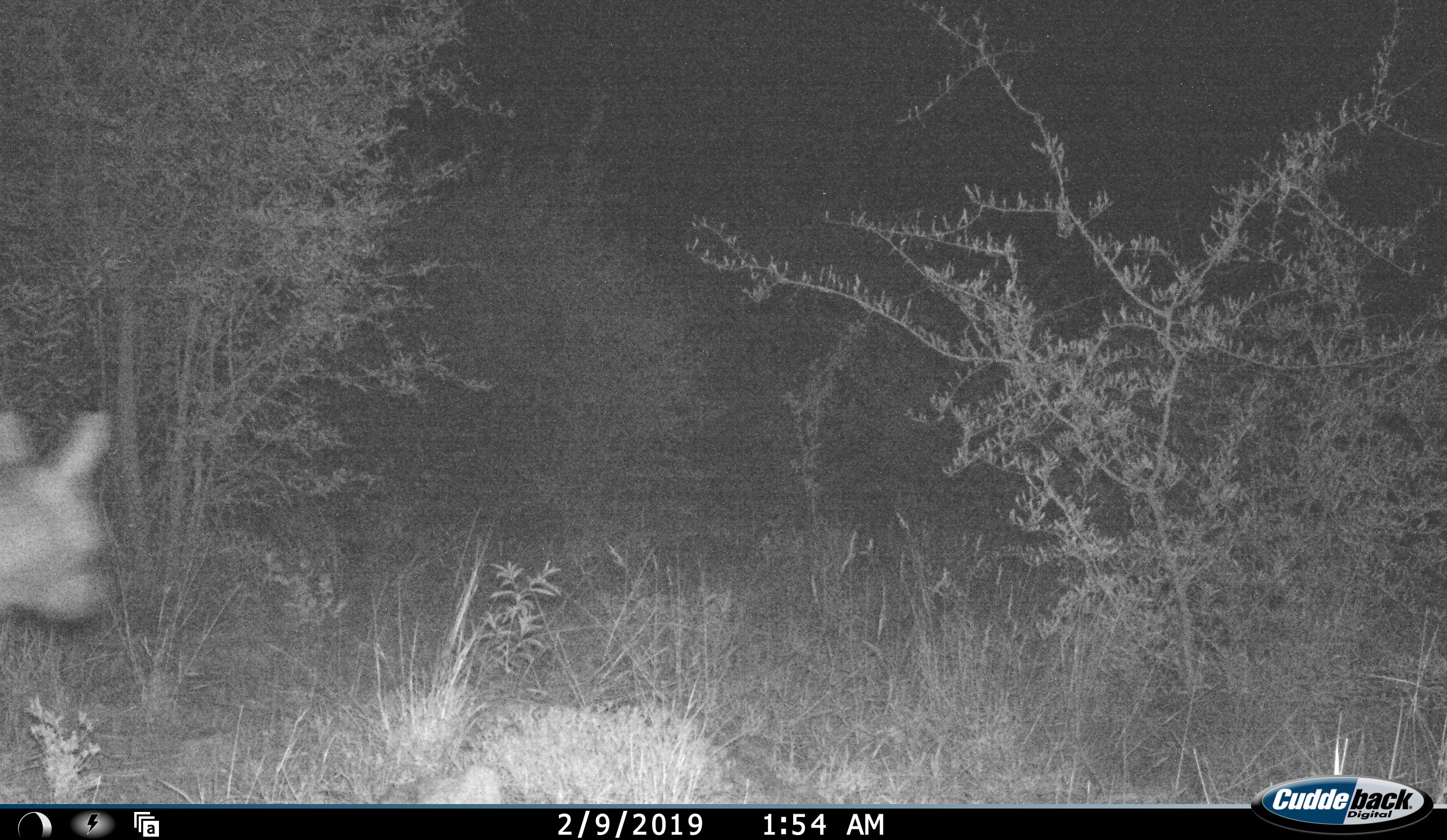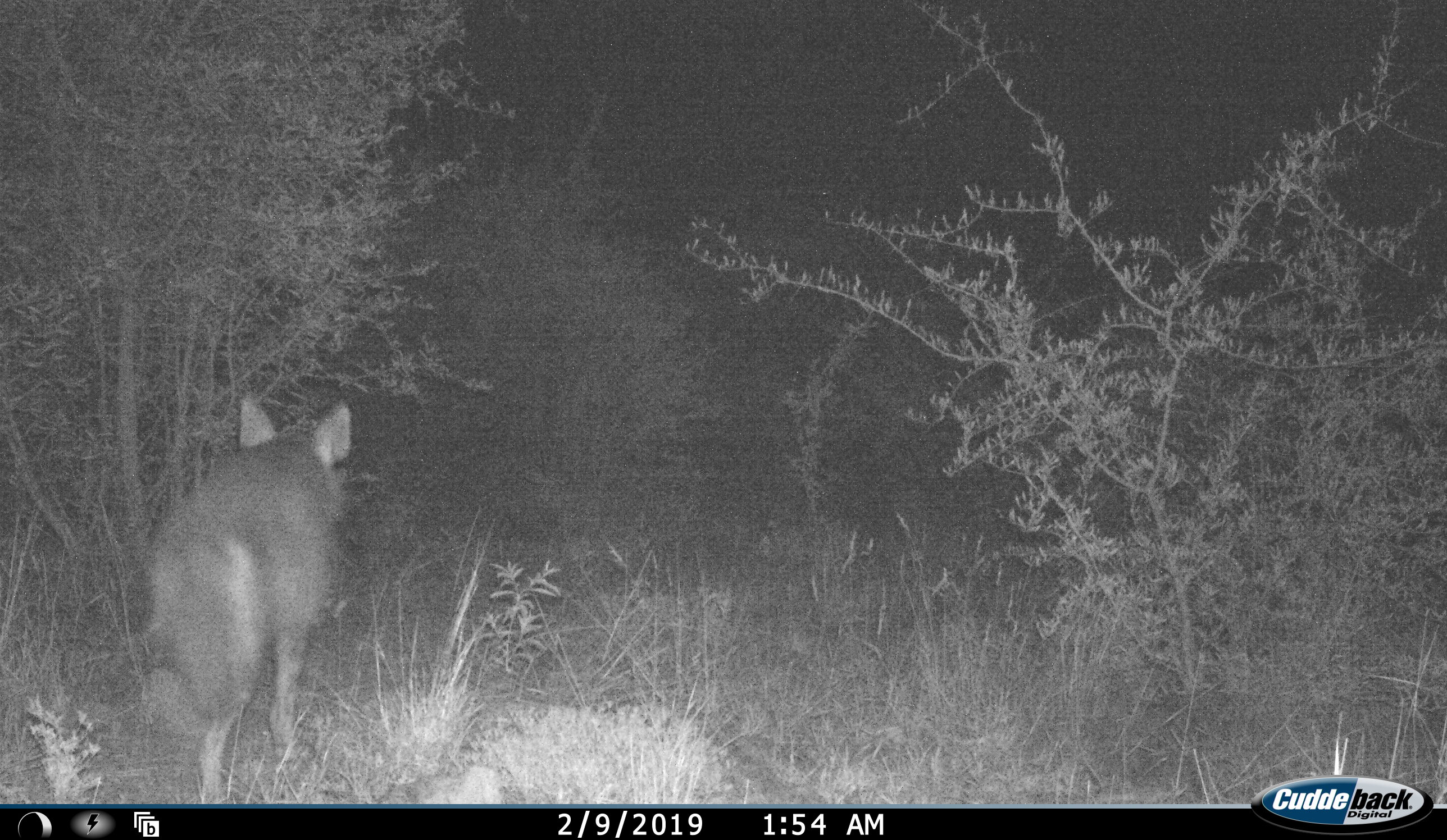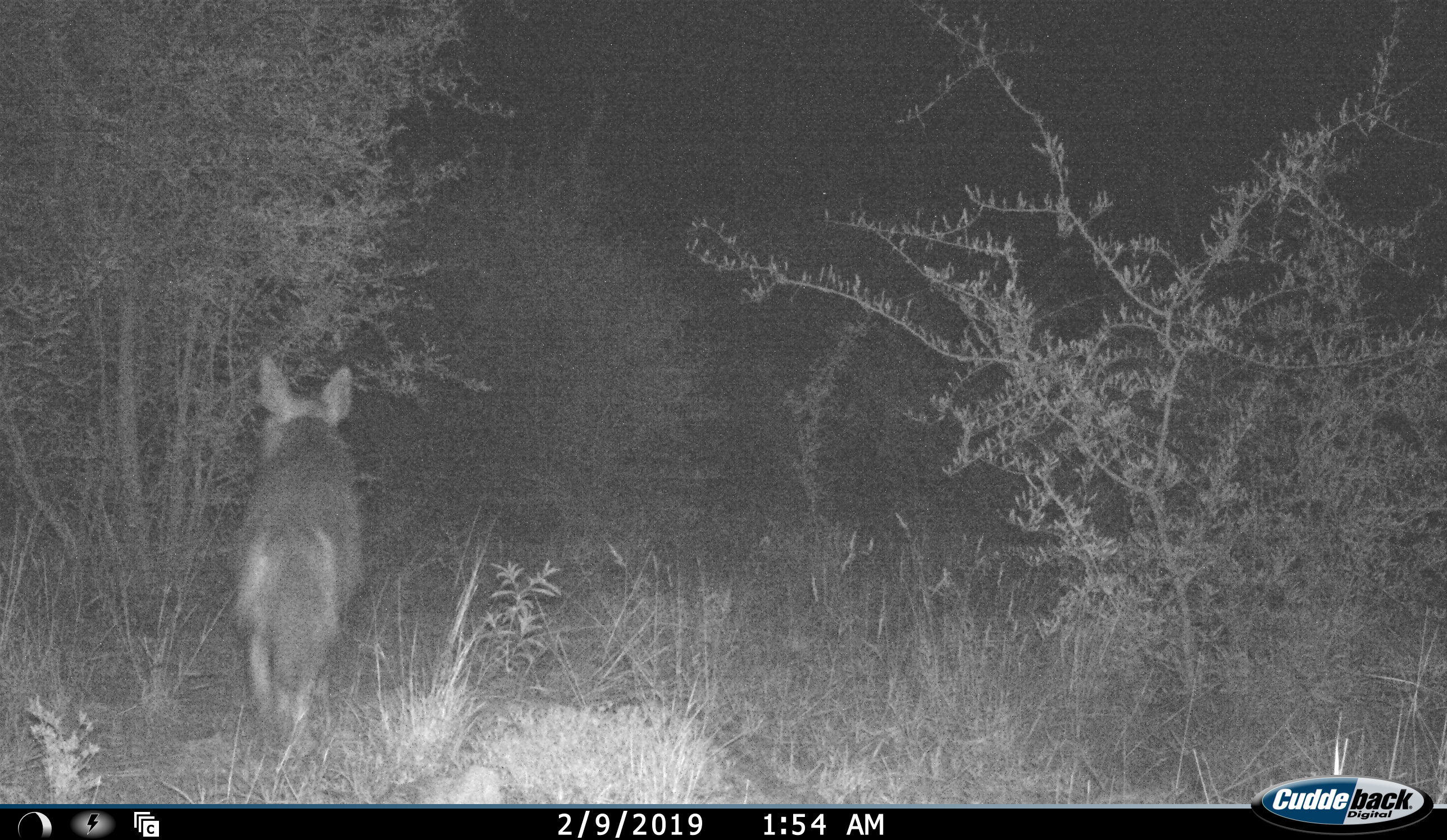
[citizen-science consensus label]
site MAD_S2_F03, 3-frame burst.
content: unidentified animal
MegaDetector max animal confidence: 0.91